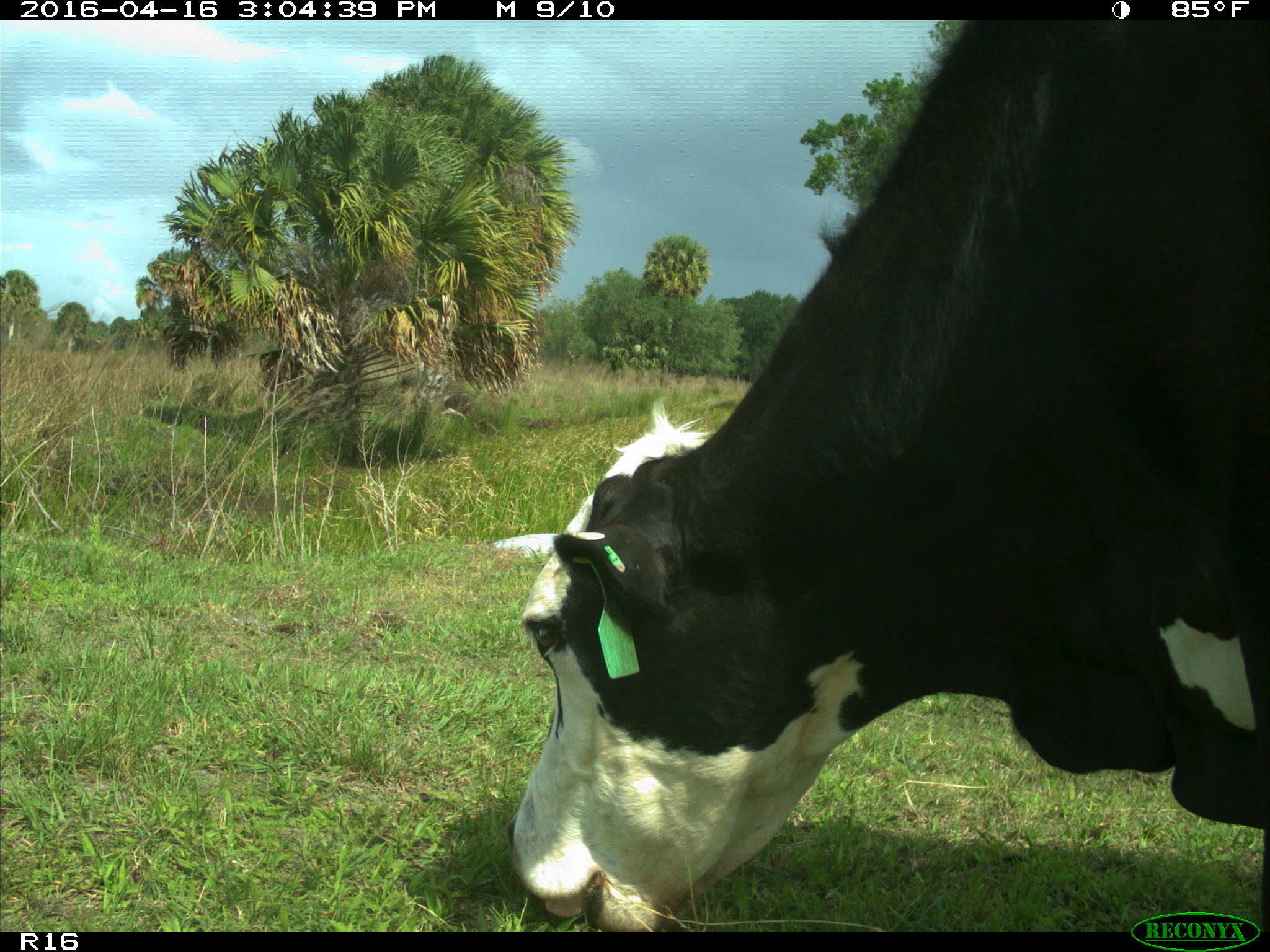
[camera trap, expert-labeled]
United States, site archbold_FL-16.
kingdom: Animalia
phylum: Chordata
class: Mammalia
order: Artiodactyla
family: Bovidae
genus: Bos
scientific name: Bos taurus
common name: domestic cow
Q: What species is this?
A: Bos taurus (domestic cow).